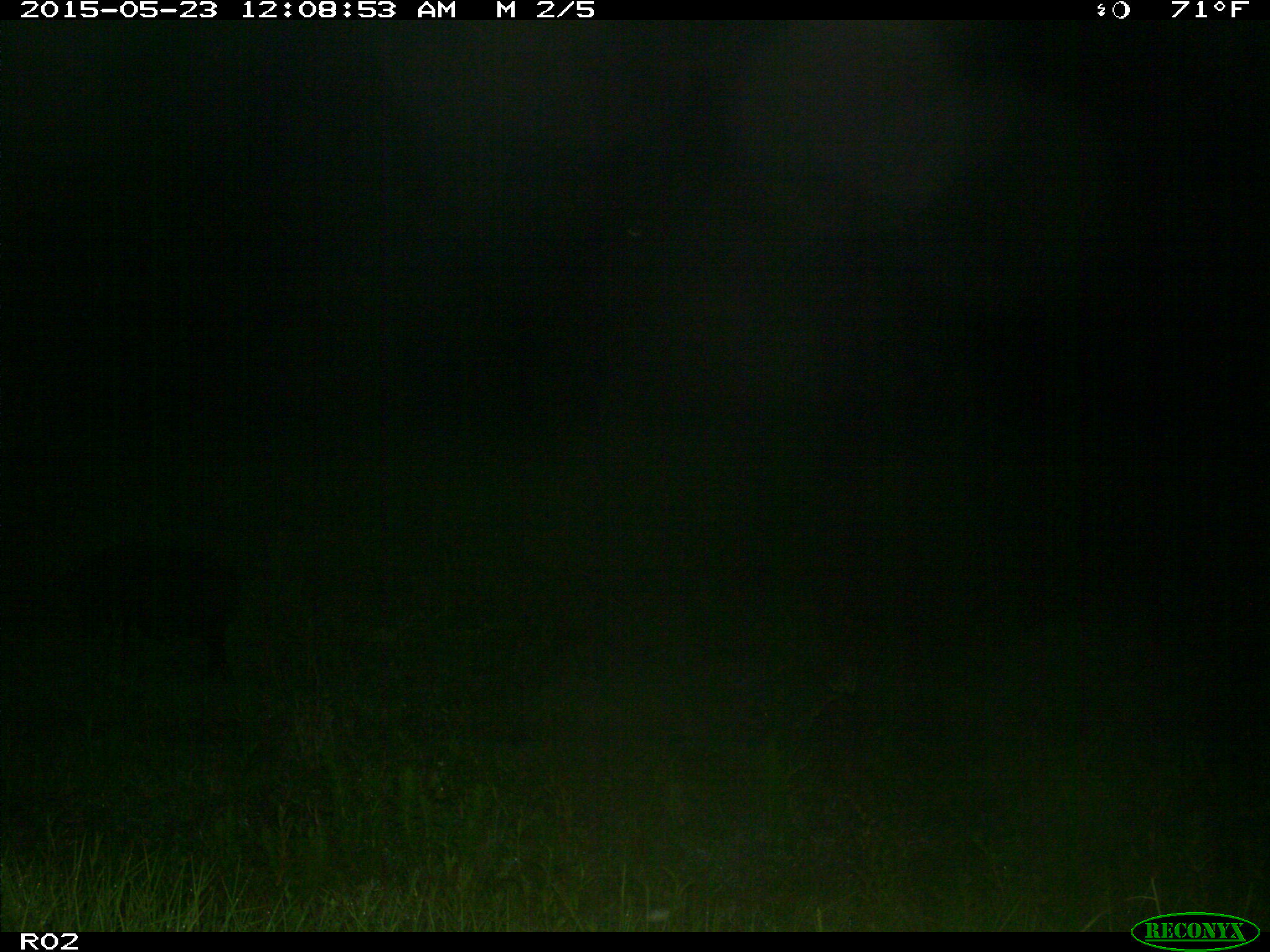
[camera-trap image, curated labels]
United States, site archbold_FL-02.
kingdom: Animalia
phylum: Chordata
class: Mammalia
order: Artiodactyla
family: Suidae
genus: Sus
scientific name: Sus scrofa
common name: wild boar